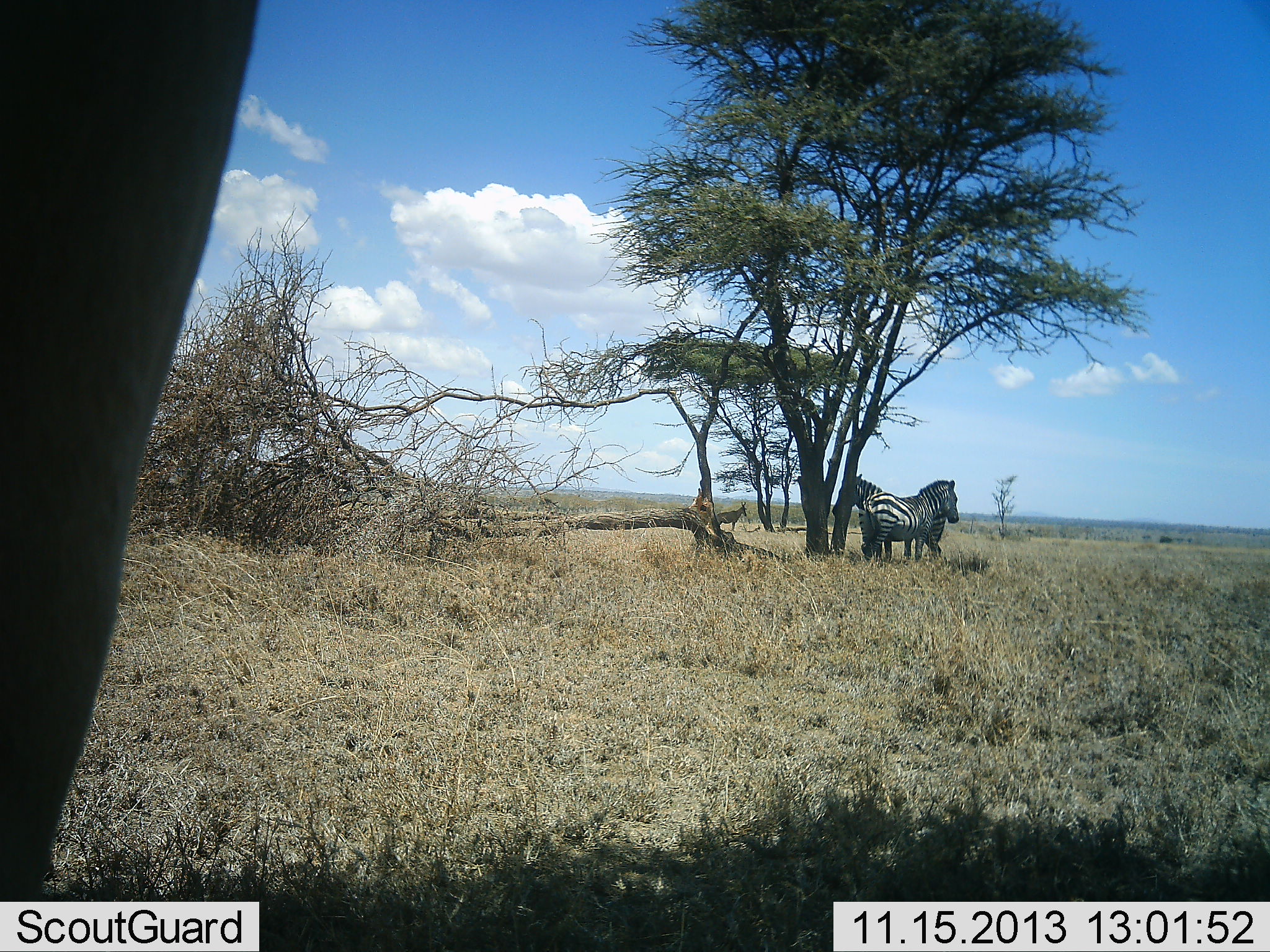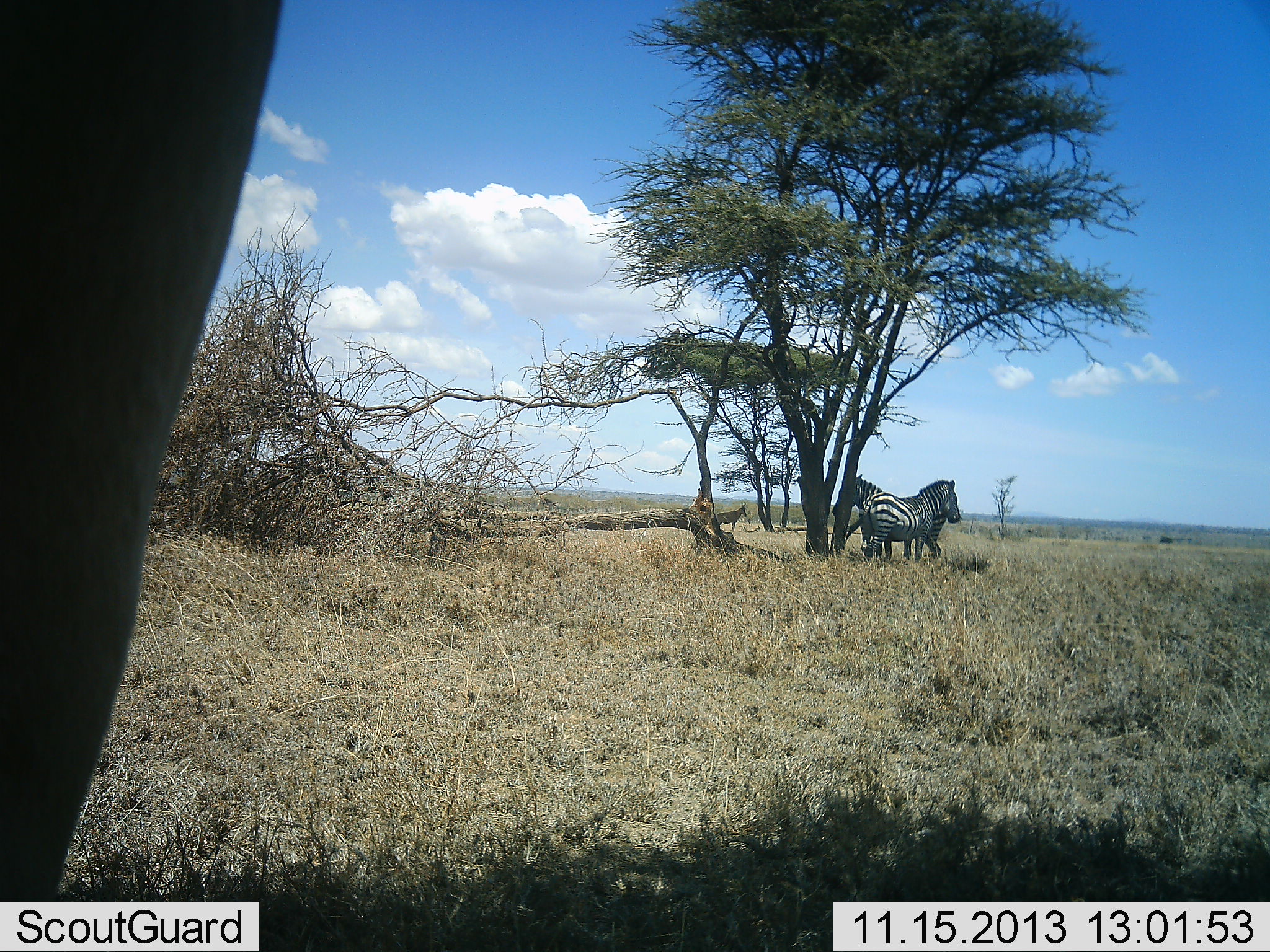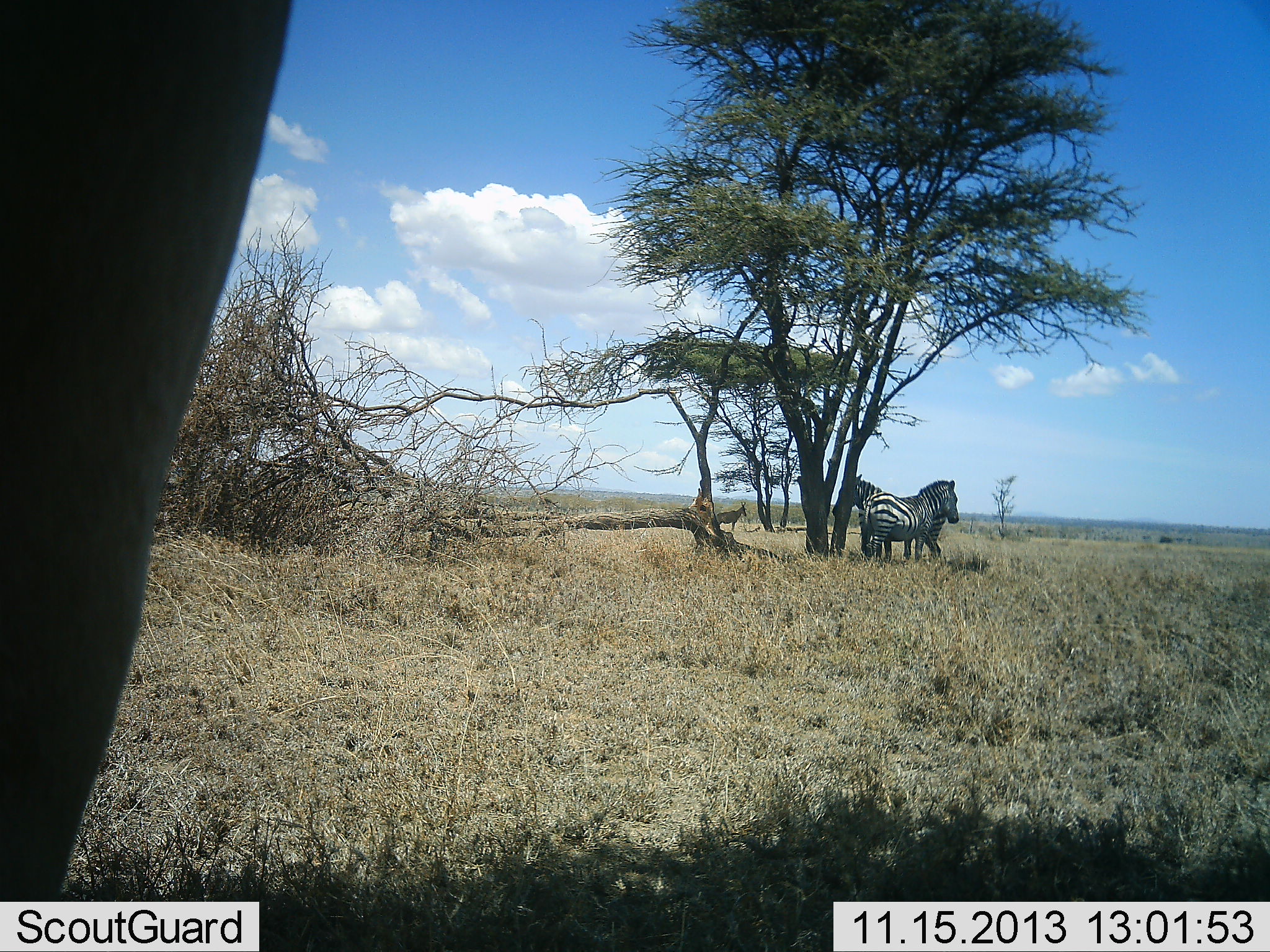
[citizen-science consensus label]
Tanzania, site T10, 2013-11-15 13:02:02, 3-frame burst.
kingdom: Animalia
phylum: Chordata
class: Mammalia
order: Perissodactyla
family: Equidae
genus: Equus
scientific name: Equus quagga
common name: plains zebra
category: zebra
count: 2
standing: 96%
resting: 19%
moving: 0%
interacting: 4%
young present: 0%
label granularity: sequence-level